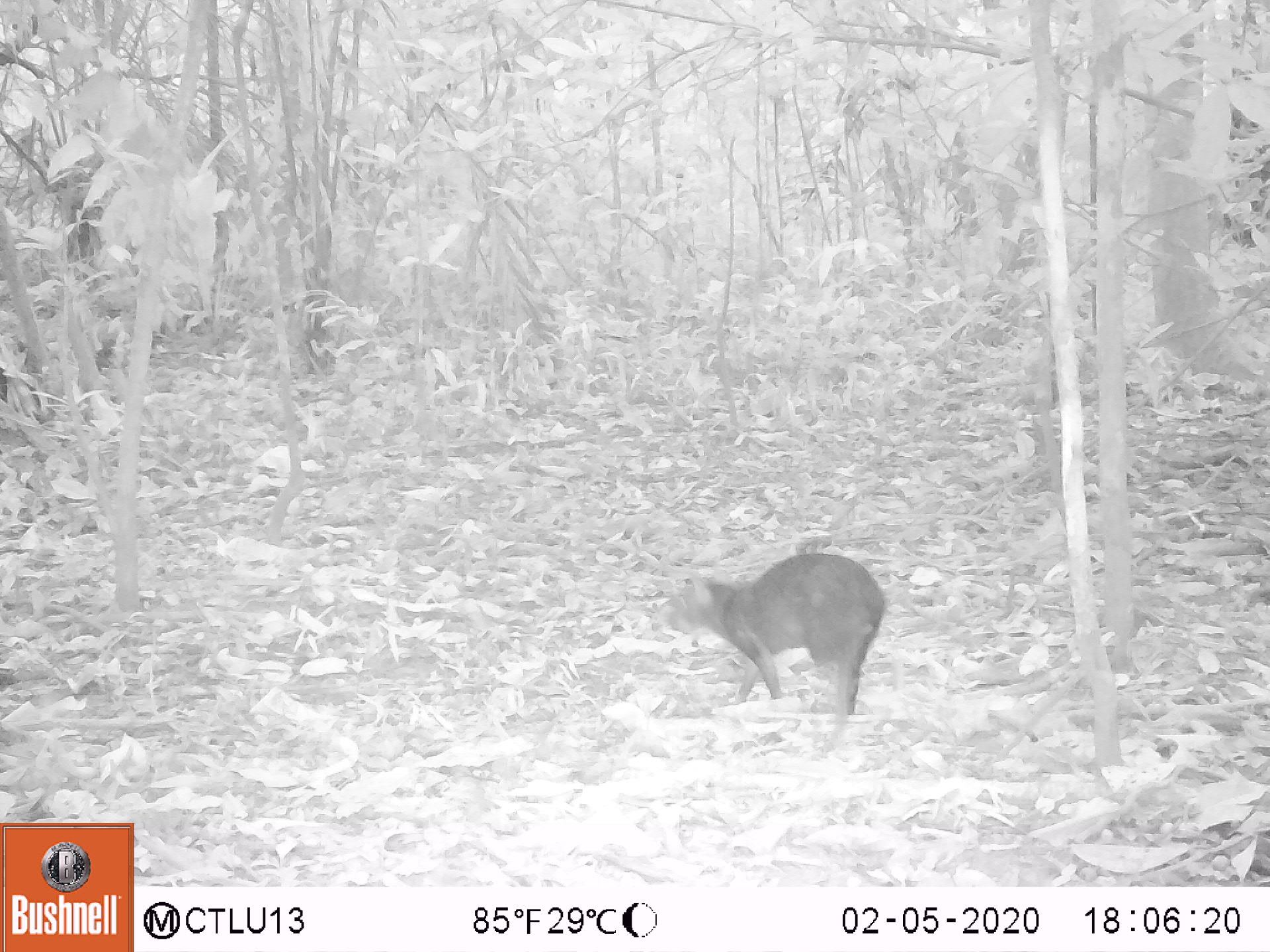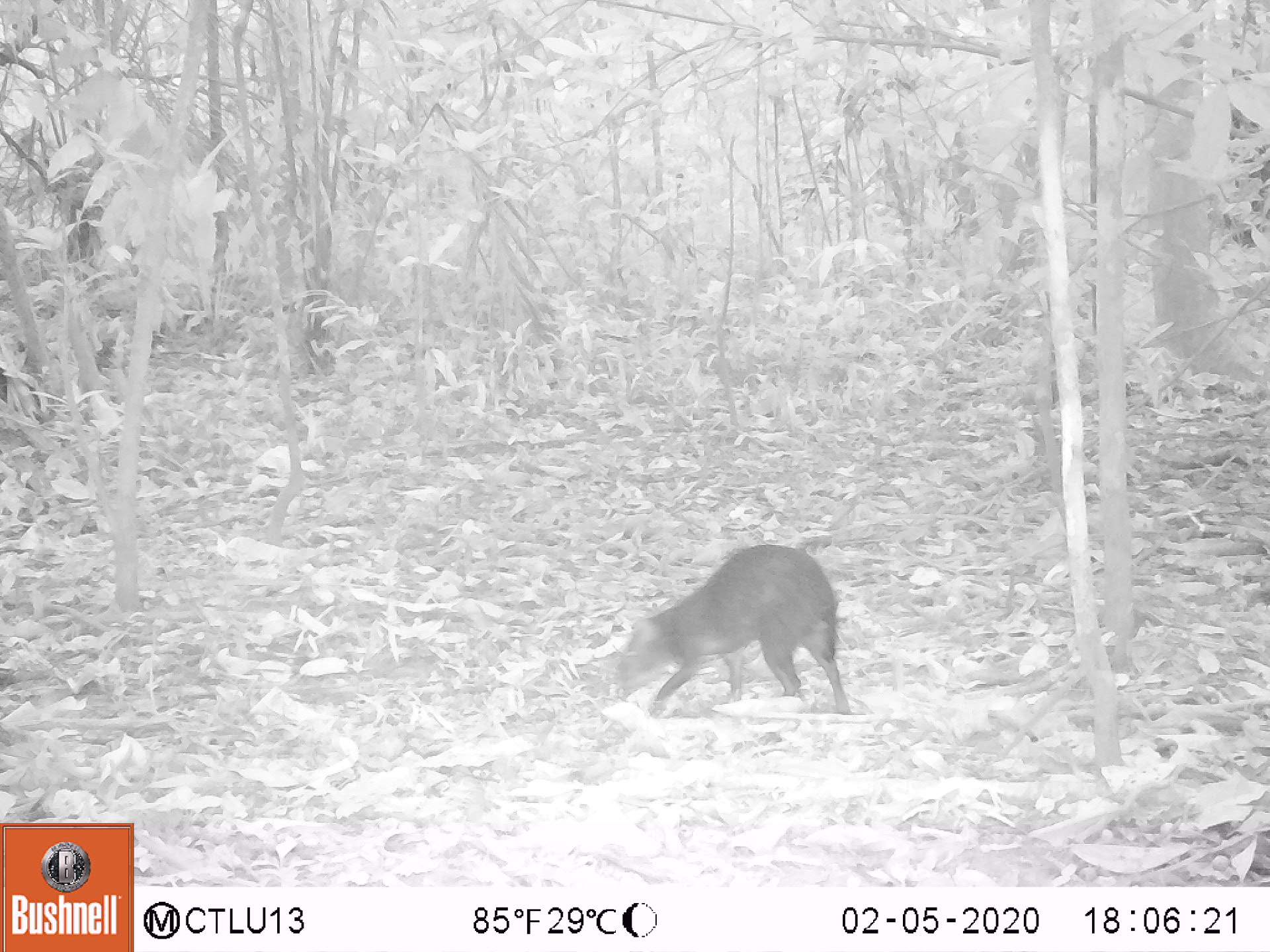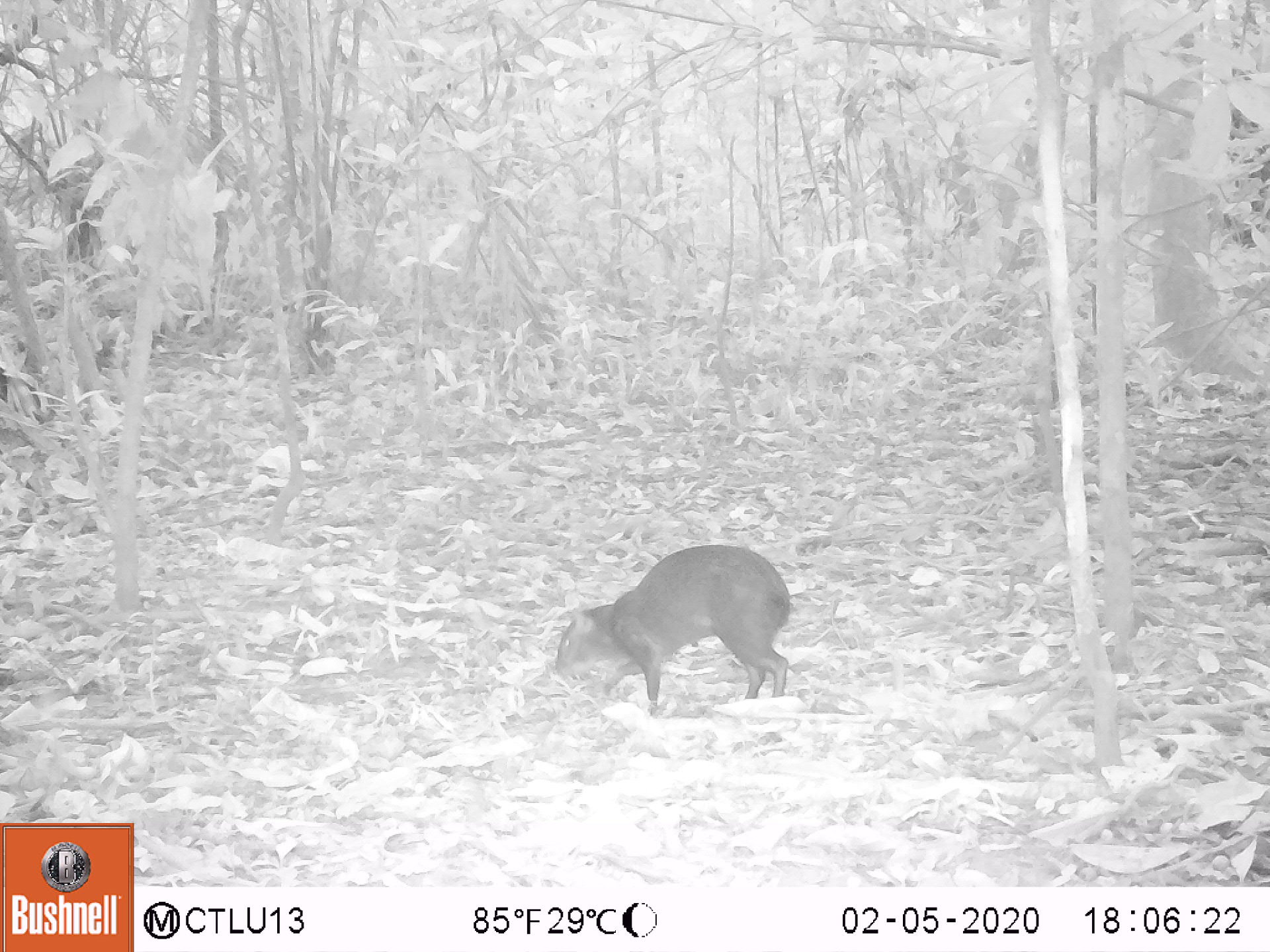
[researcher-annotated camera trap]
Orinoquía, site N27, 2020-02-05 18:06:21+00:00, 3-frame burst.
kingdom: Animalia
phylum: Chordata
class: Mammalia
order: Rodentia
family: Dasyproctidae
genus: Dasyprocta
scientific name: Dasyprocta fuliginosa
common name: black agouti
Black agouti (Dasyprocta fuliginosa).